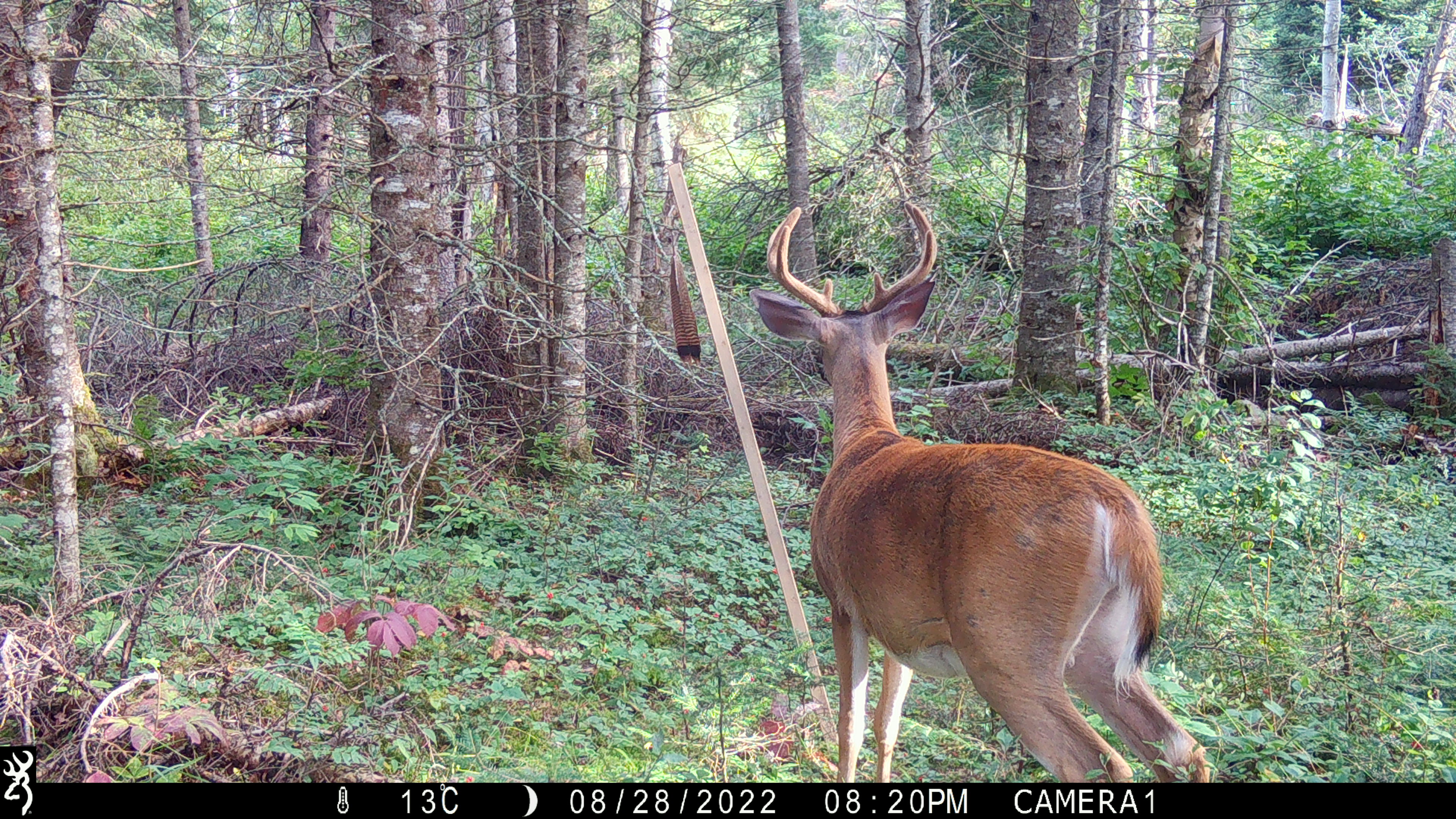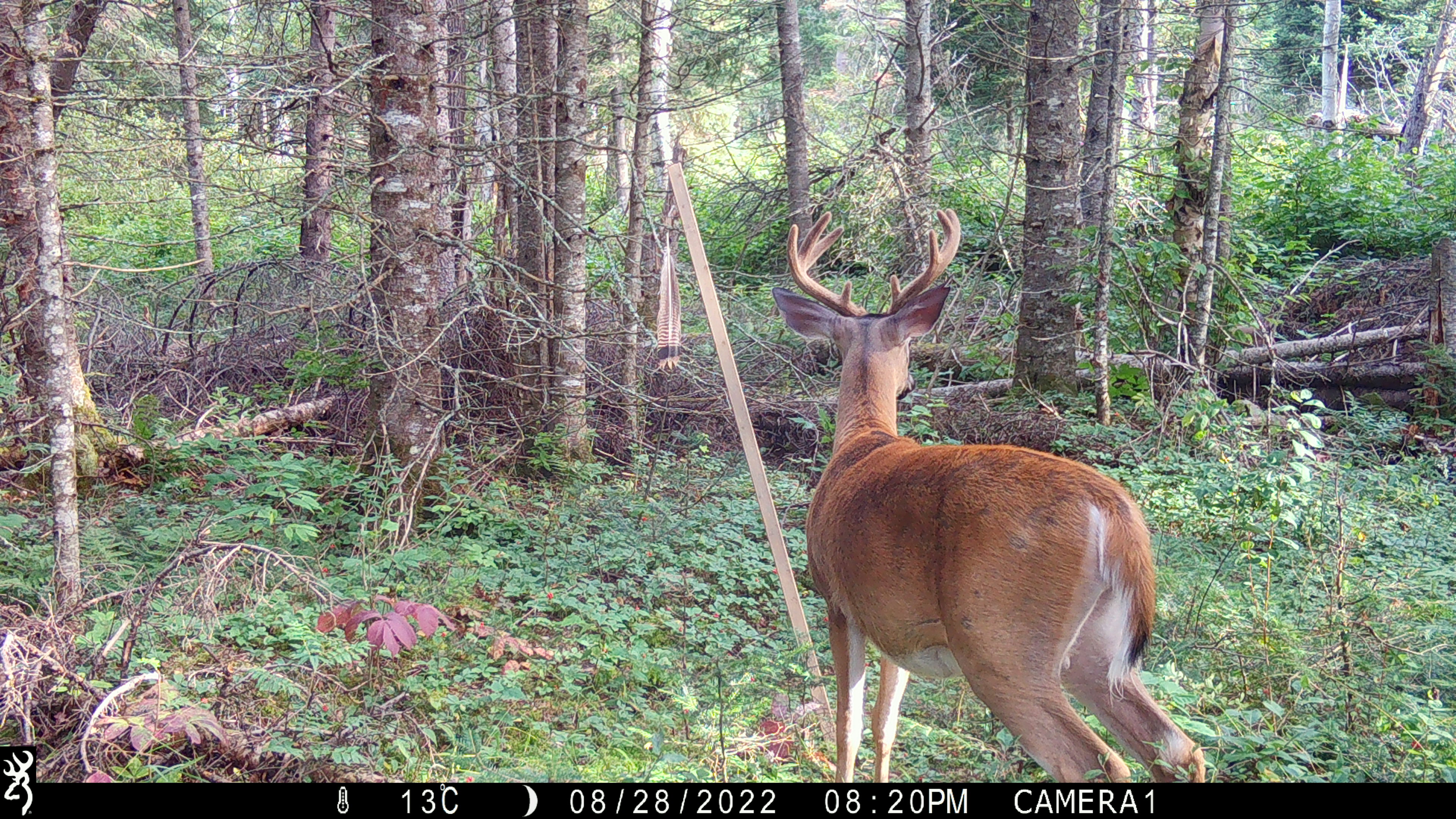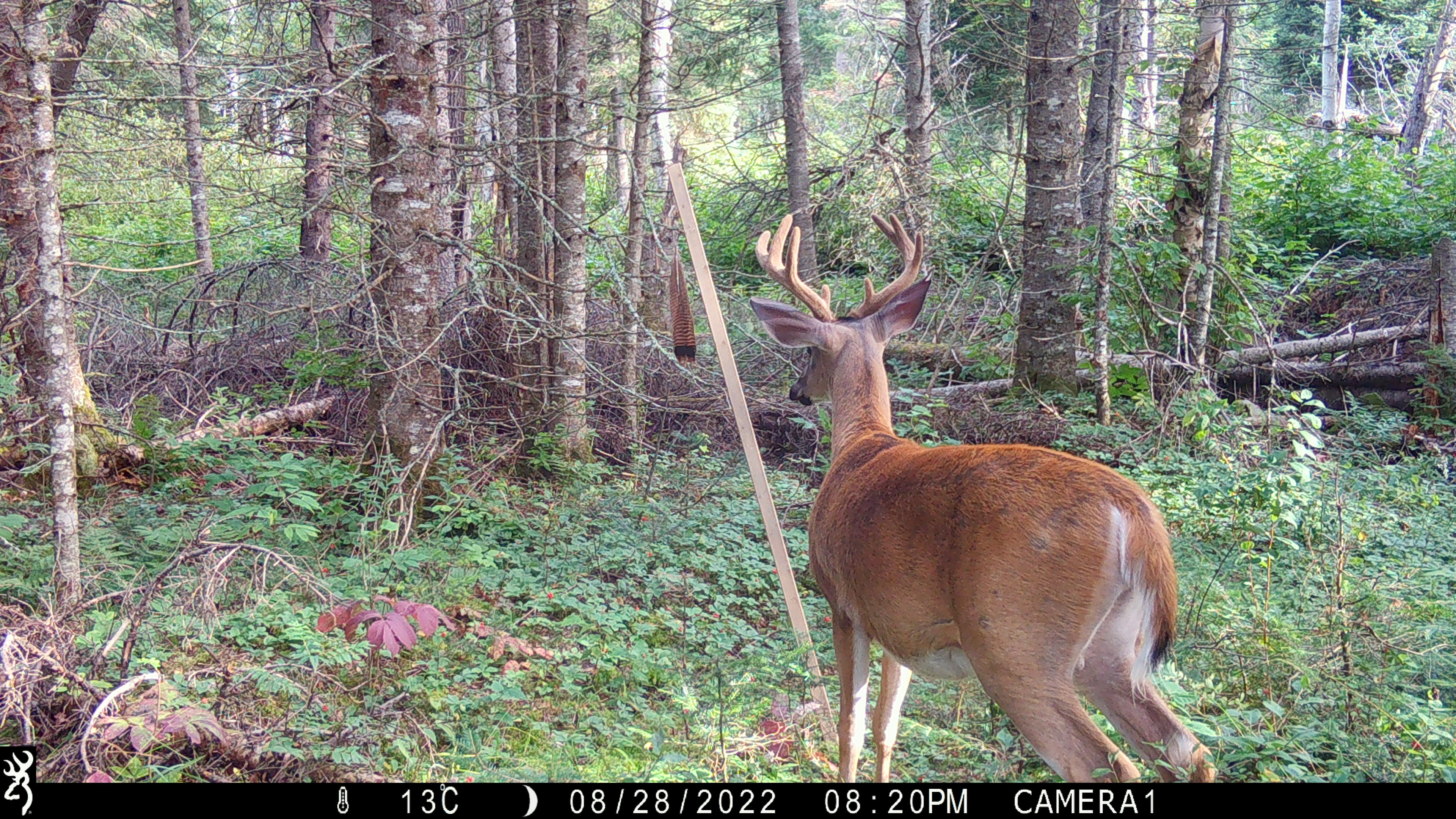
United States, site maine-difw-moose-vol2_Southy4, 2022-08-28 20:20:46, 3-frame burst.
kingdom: Animalia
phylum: Chordata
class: Mammalia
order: Artiodactyla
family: Cervidae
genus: Odocoileus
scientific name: Odocoileus virginianus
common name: white-tailed deer